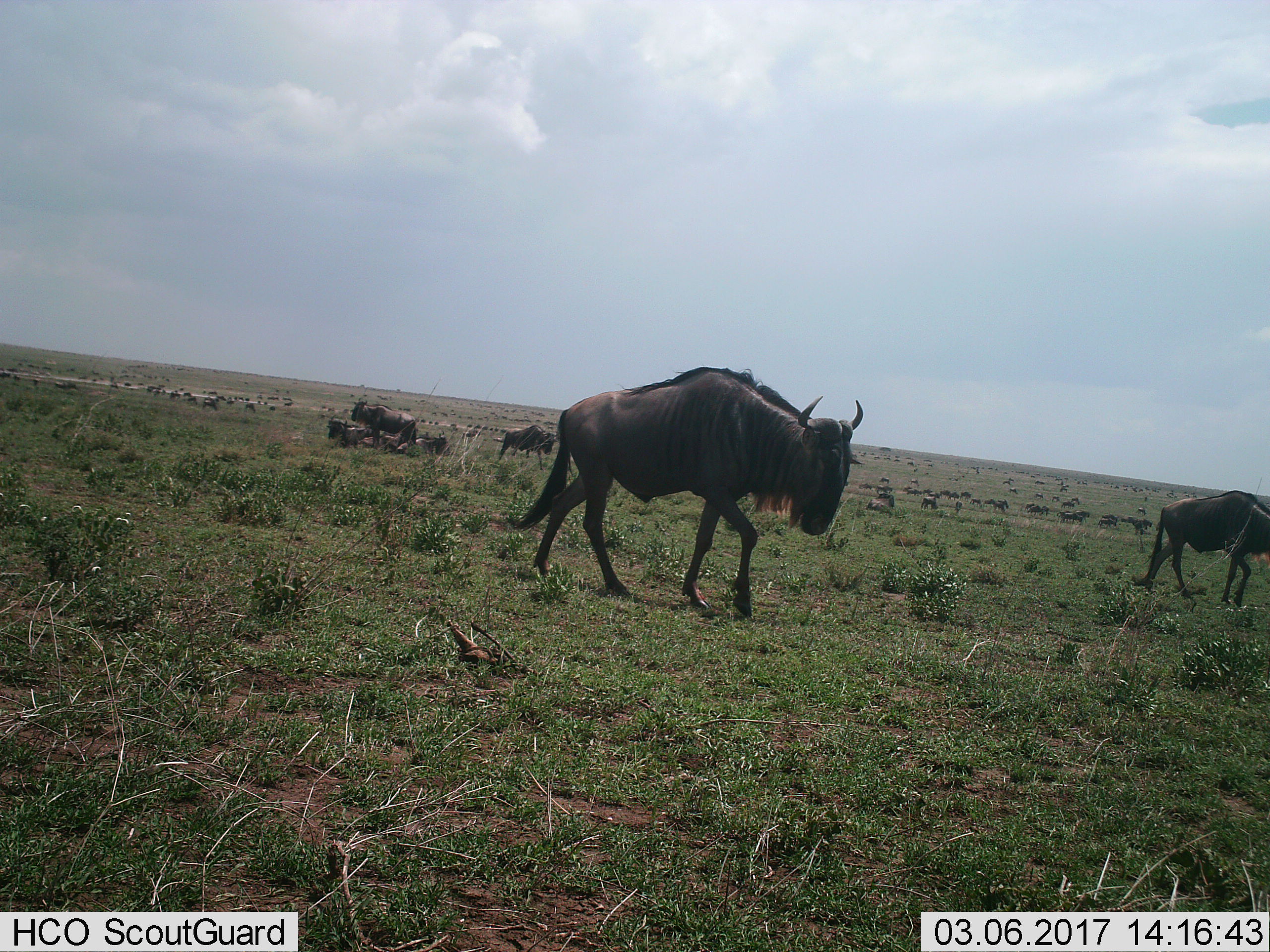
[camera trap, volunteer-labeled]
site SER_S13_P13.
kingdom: Animalia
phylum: Chordata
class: Mammalia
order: Artiodactyla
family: Bovidae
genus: Connochaetes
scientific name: Connochaetes taurinus taurinus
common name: blue wildebeest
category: wildebeestblue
Wildebeestblue (blue wildebeest) (Connochaetes taurinus taurinus), count 51+. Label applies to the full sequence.